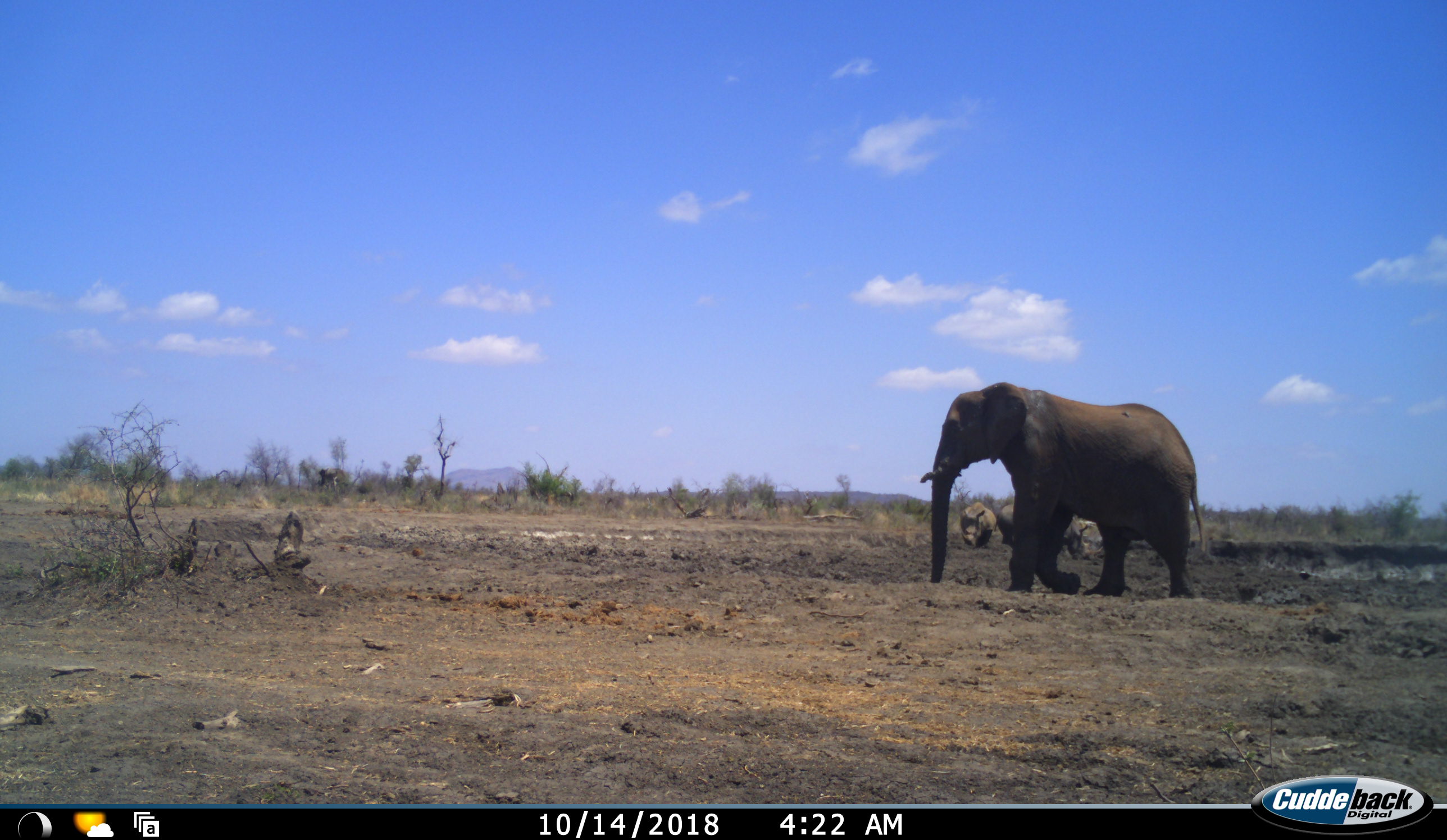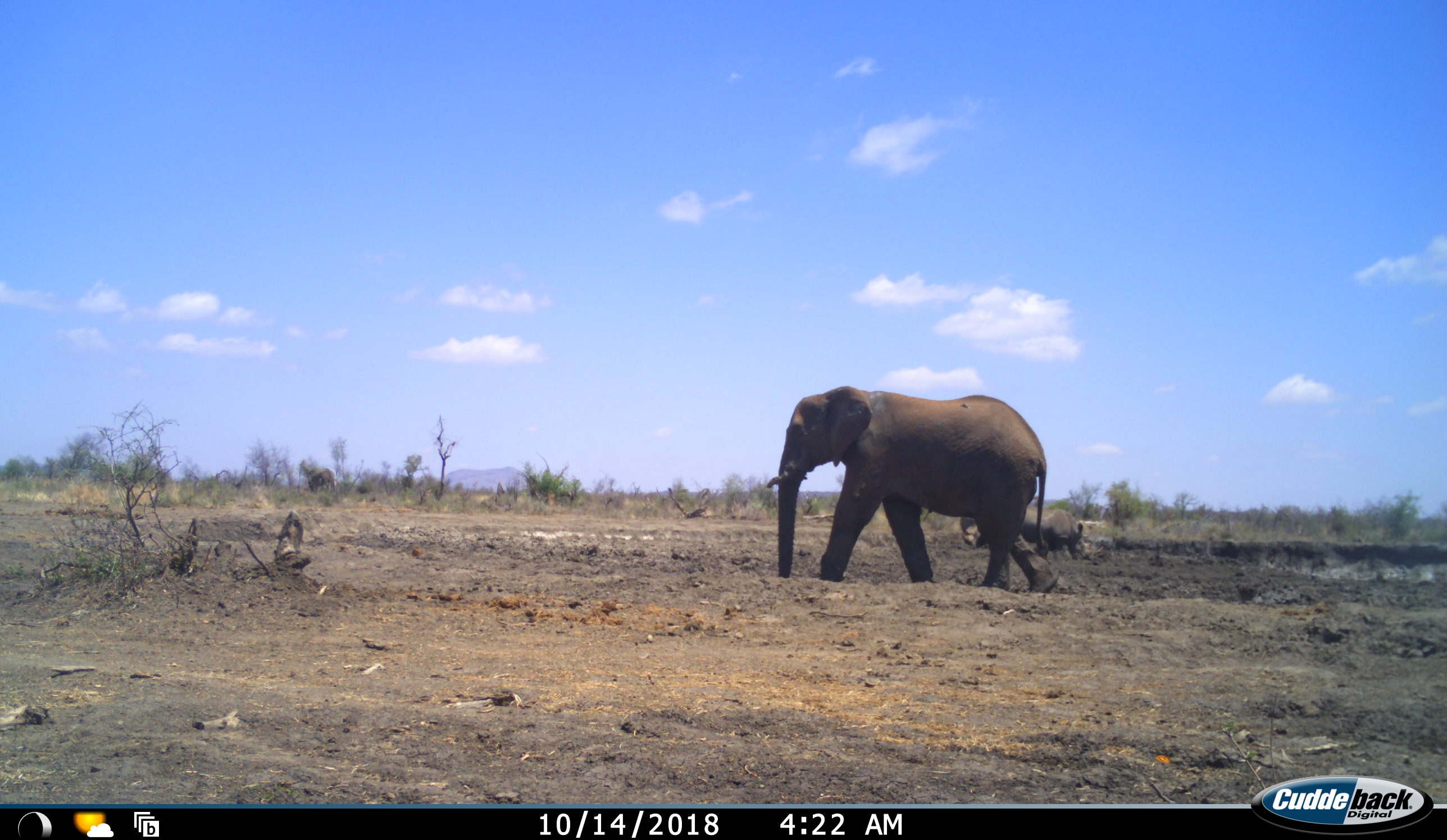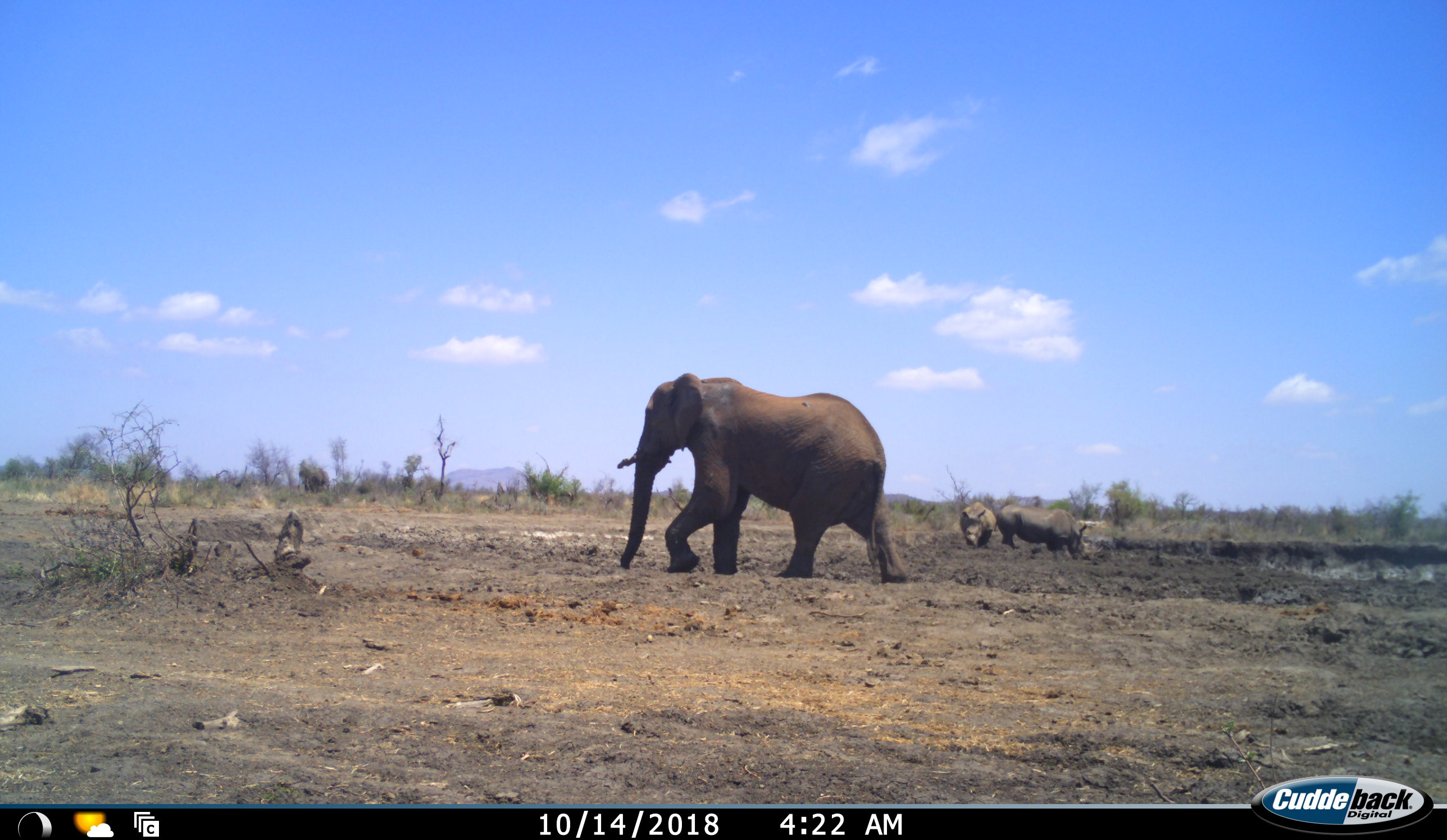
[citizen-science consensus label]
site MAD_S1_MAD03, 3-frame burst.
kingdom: Animalia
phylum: Chordata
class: Mammalia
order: Proboscidea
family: Elephantidae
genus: Loxodonta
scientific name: Loxodonta africana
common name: african bush elephant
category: elephant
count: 2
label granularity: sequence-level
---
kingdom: Animalia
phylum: Chordata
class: Mammalia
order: Perissodactyla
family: Rhinocerotidae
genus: Ceratotherium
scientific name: Ceratotherium simum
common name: white rhinoceros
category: rhinoceroswhite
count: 2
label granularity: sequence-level